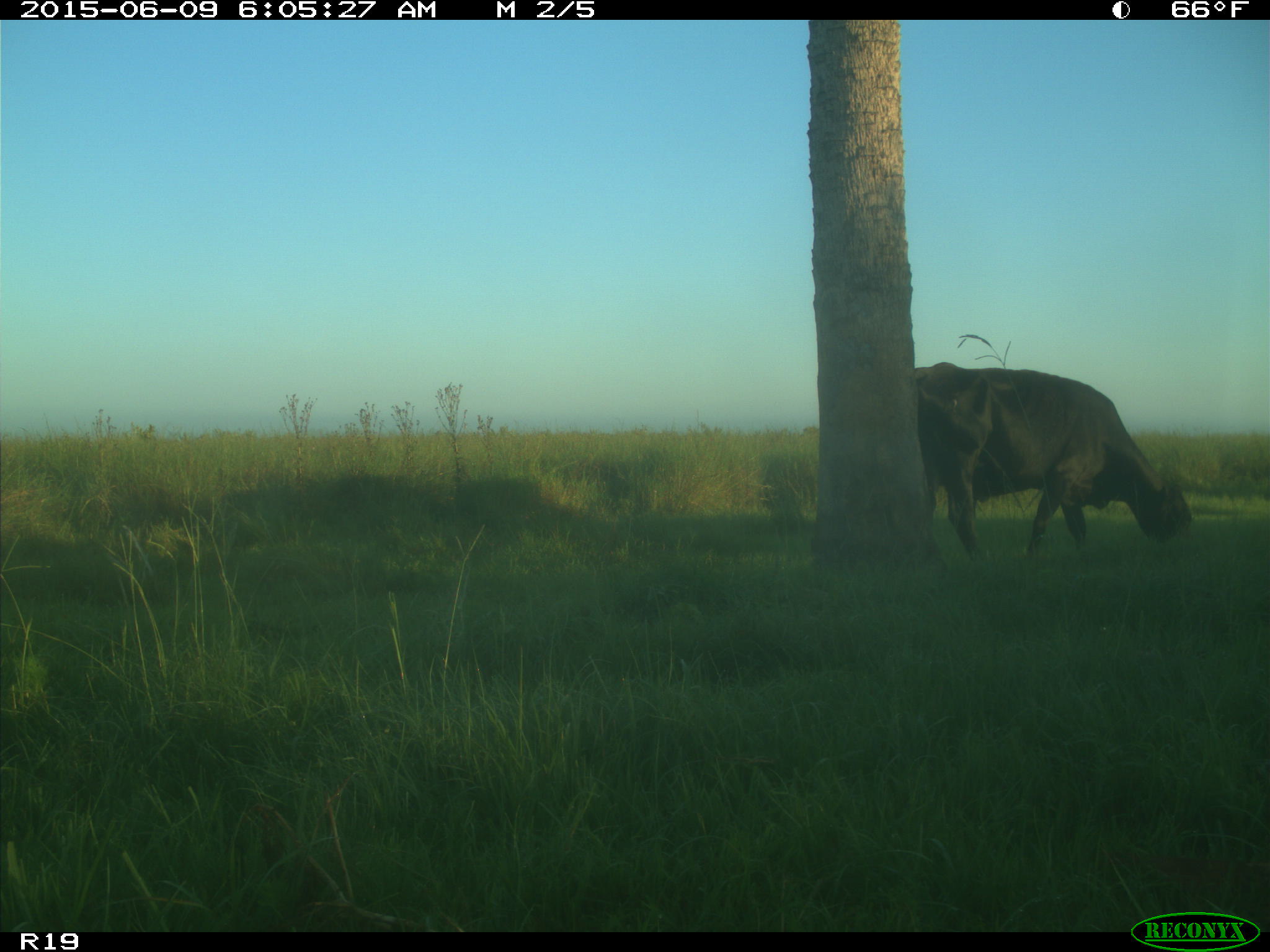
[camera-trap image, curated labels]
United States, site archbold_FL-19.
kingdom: Animalia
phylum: Chordata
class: Mammalia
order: Artiodactyla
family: Bovidae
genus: Bos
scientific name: Bos taurus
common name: domestic cow